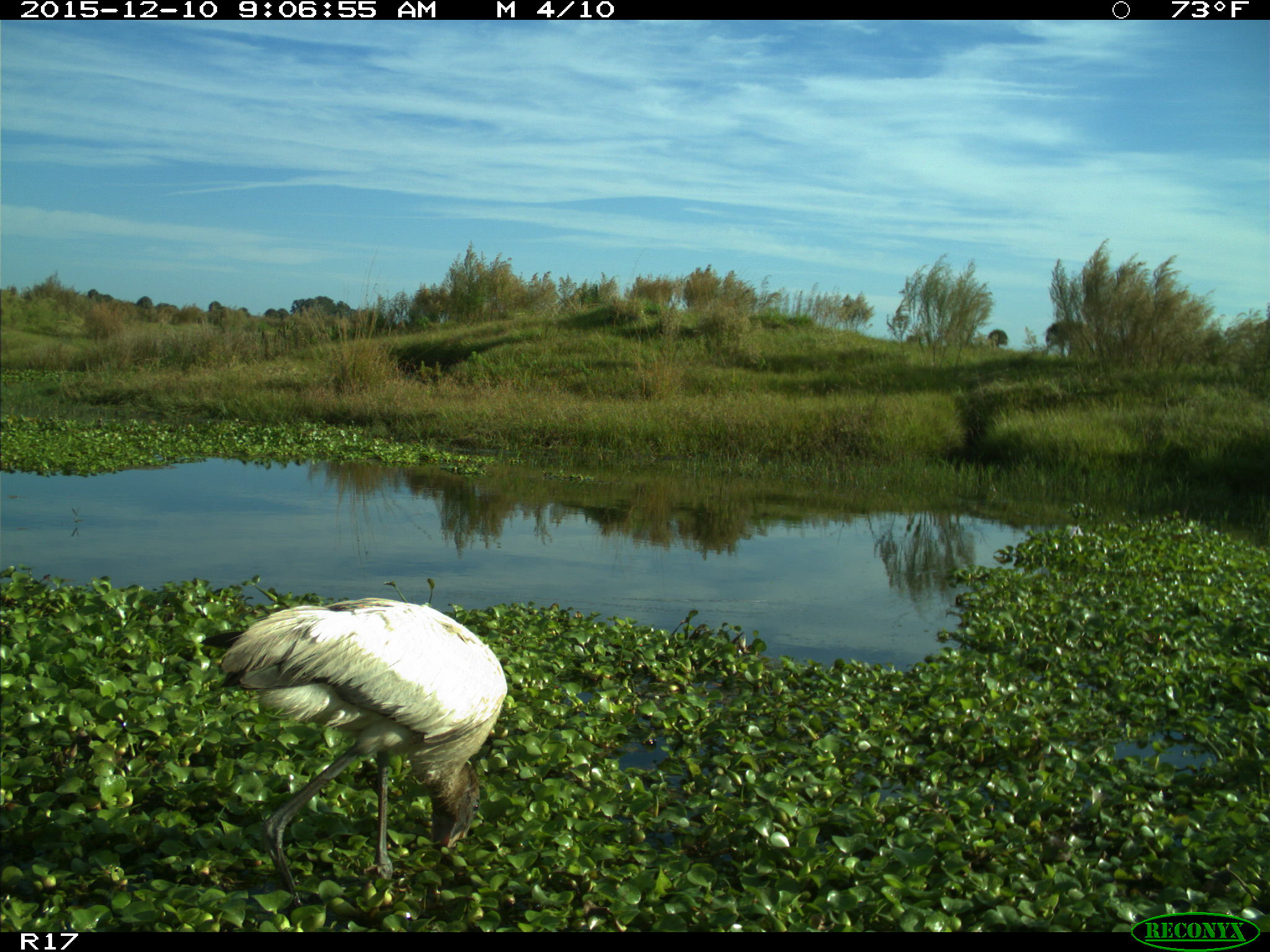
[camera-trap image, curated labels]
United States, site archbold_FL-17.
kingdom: Animalia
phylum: Chordata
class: Aves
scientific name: Aves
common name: birds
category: unidentified bird